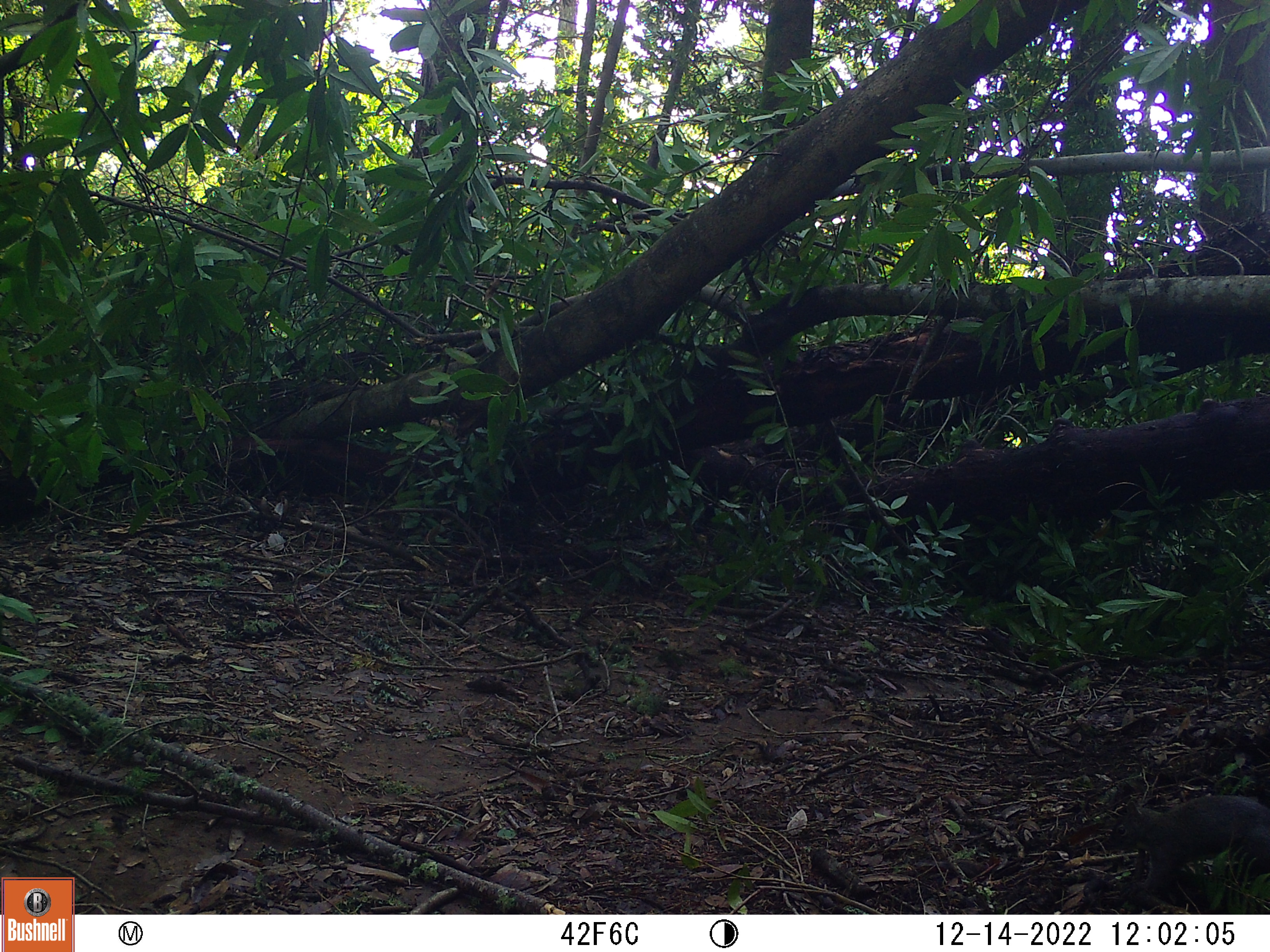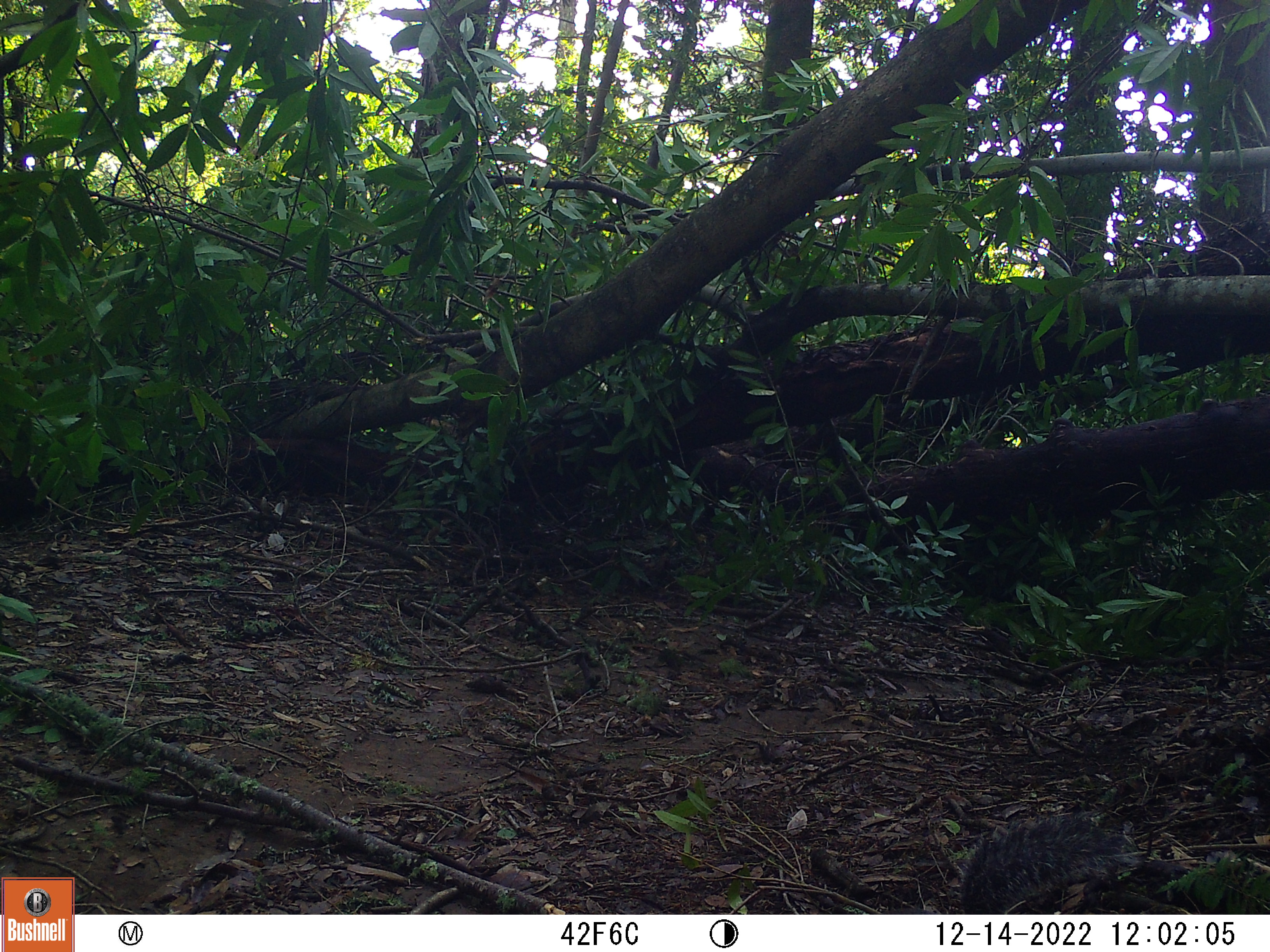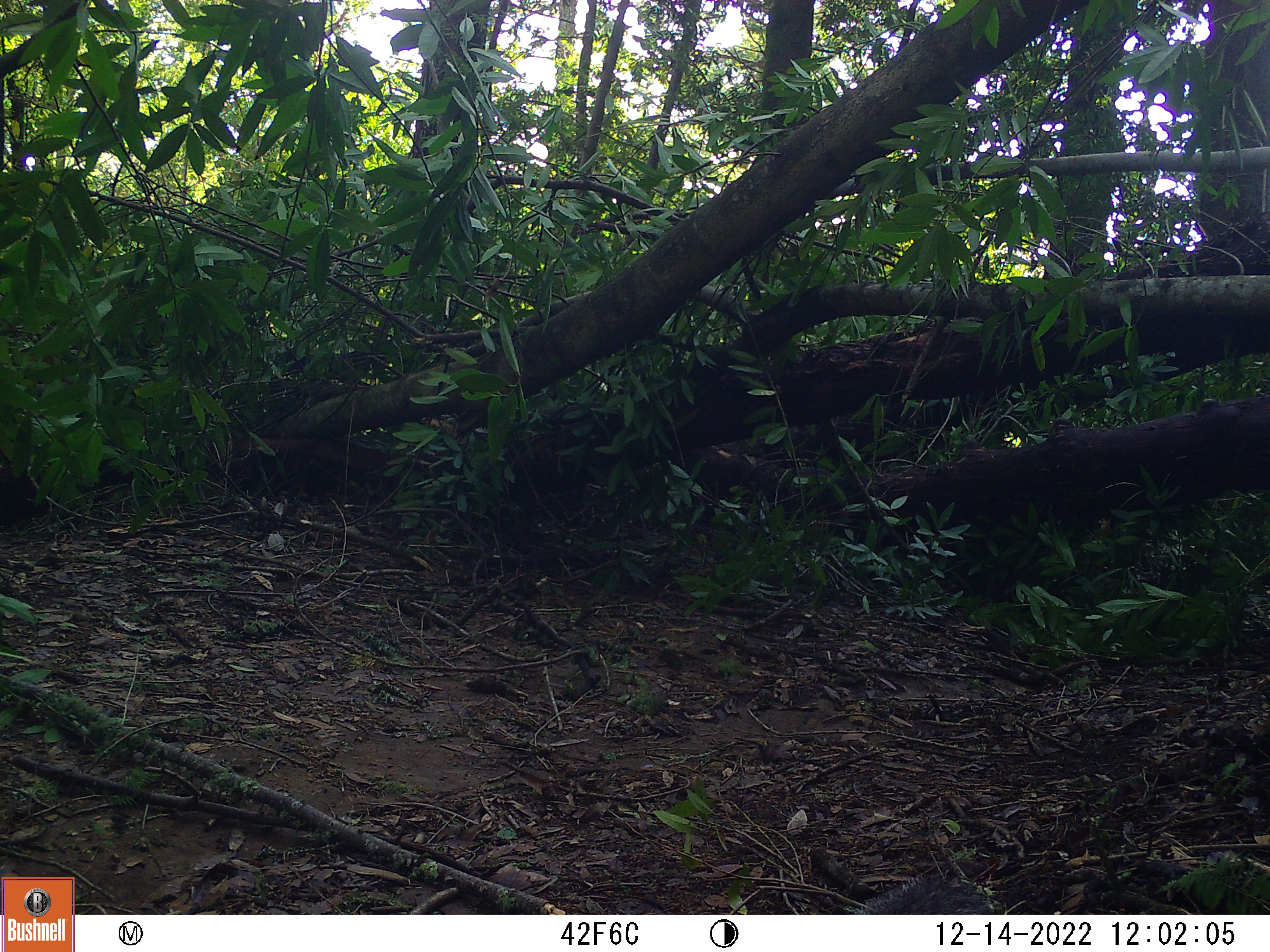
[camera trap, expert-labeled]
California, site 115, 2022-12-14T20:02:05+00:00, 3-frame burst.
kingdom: Animalia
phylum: Chordata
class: Mammalia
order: Rodentia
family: Sciuridae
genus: Sciurus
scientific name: Sciurus griseus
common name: western gray squirrel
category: western grey squirrel